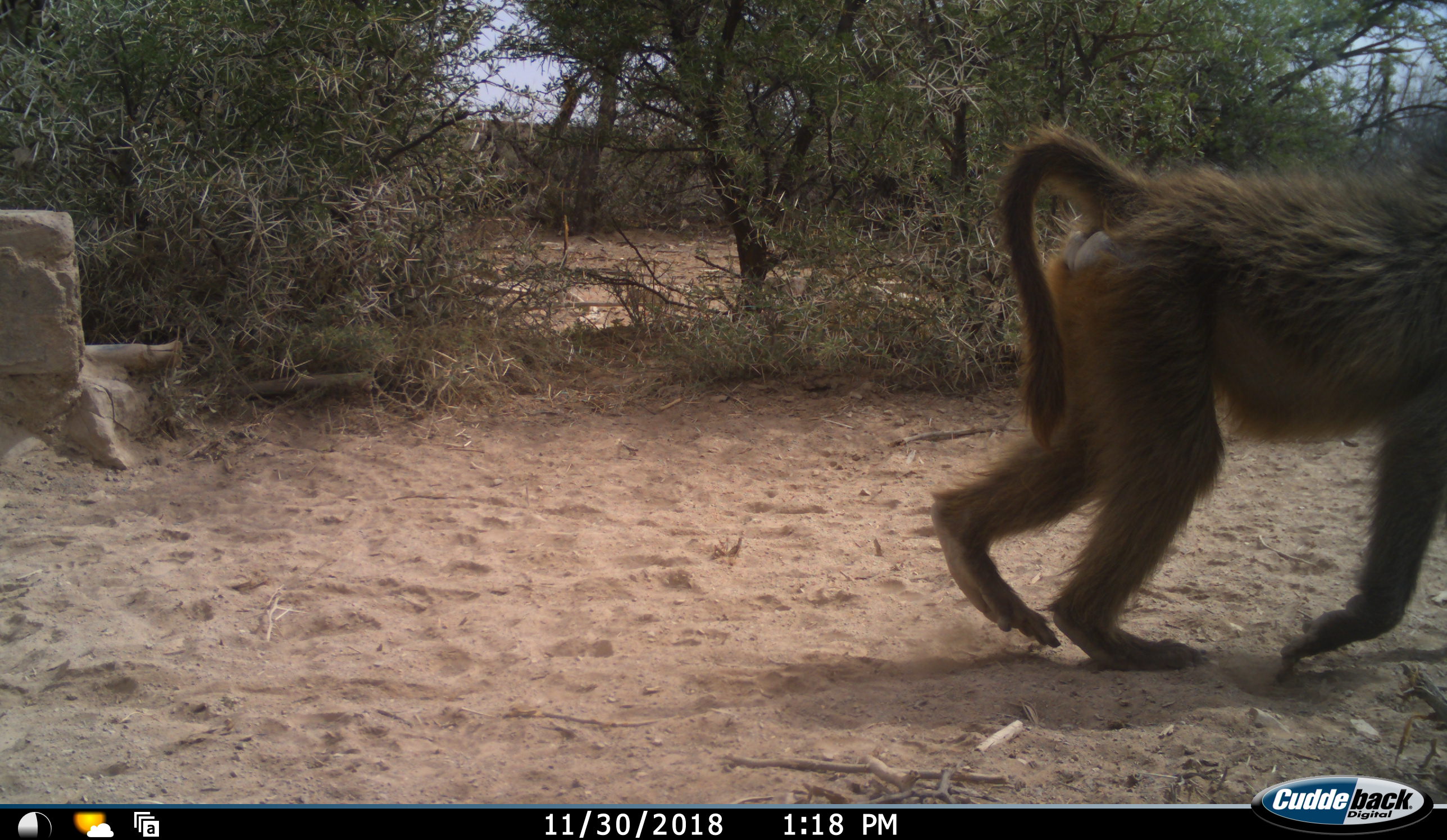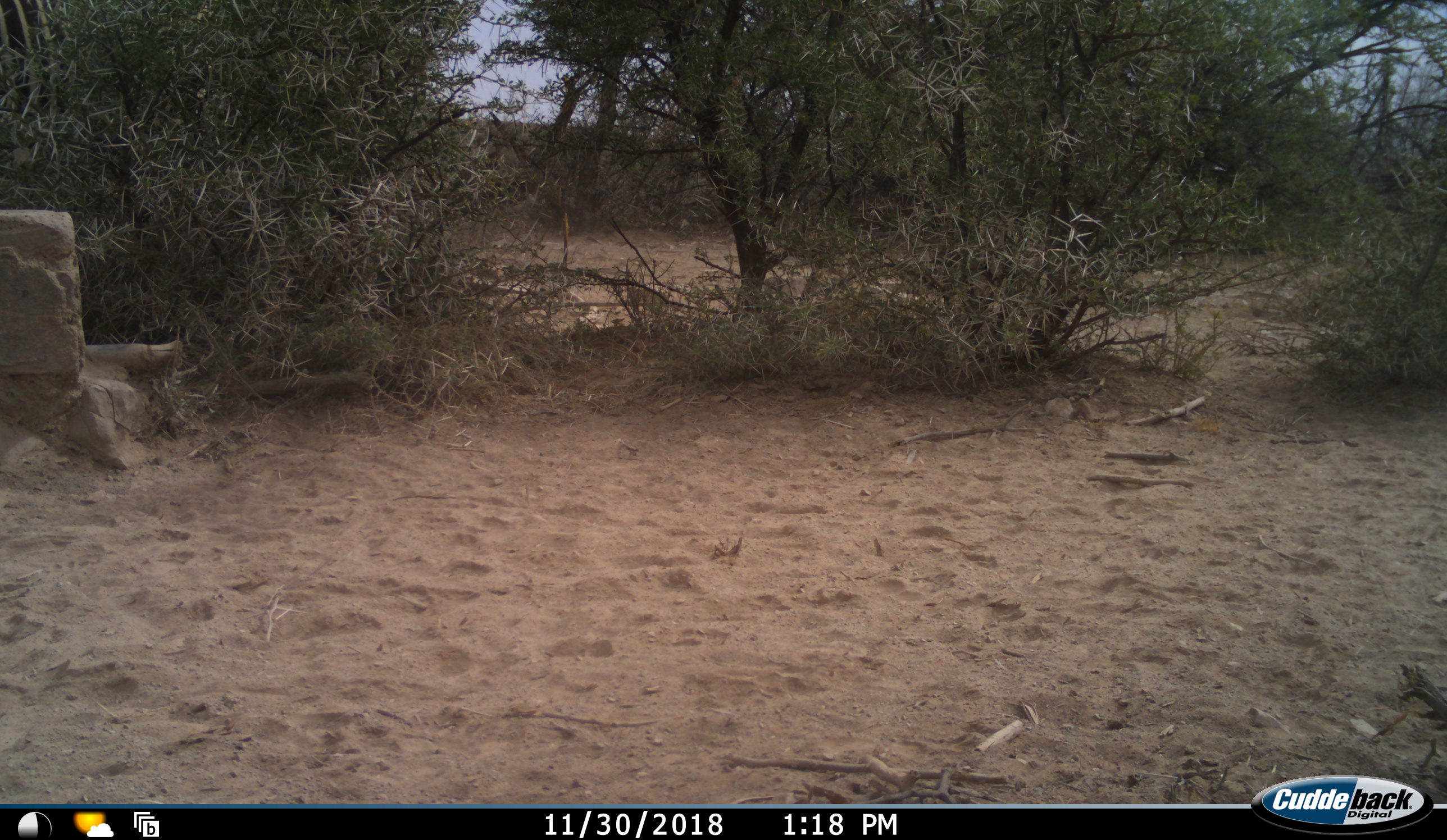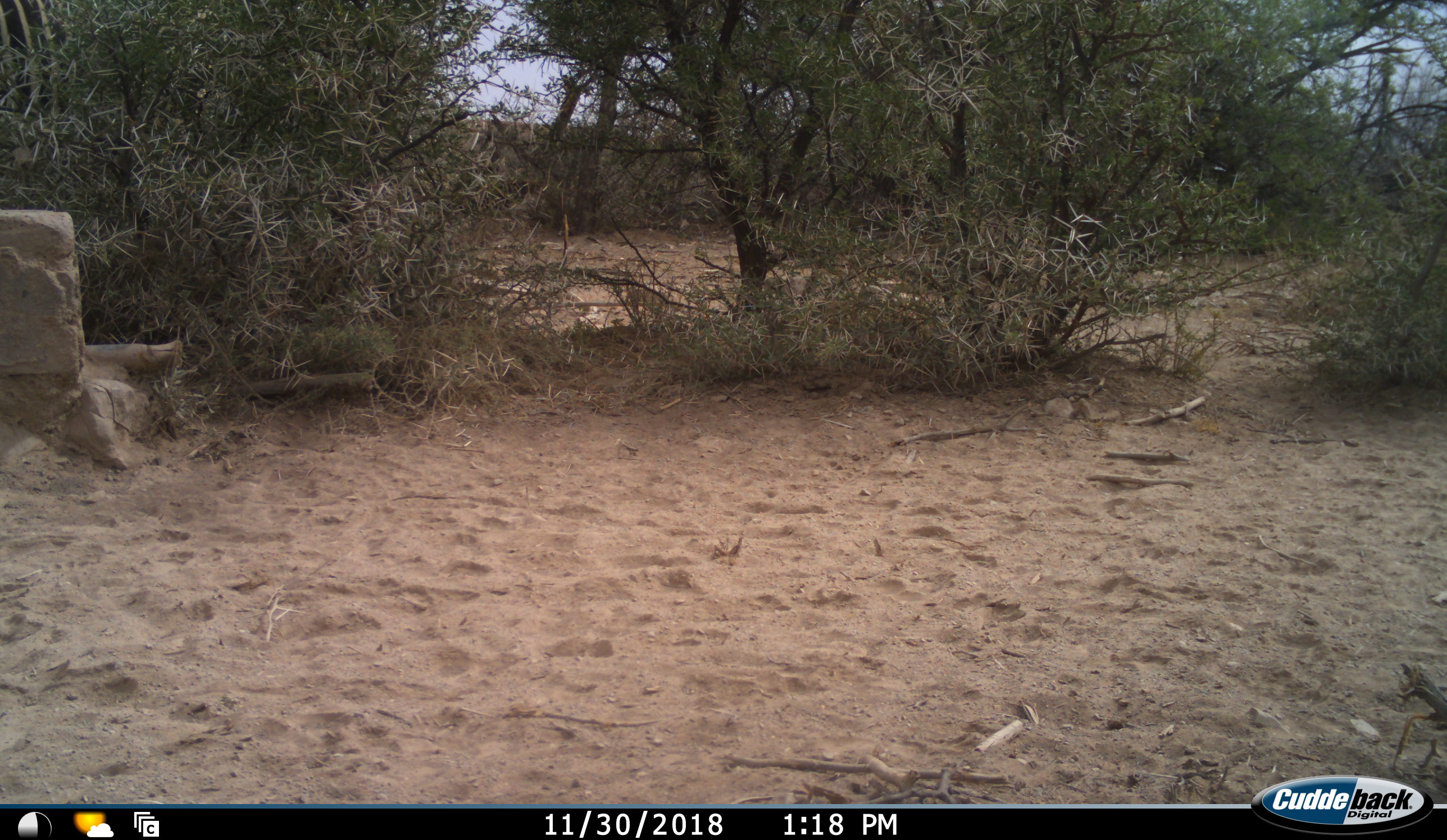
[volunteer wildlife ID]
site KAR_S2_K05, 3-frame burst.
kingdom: Animalia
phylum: Chordata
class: Mammalia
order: Primates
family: Cercopithecidae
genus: Papio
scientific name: Papio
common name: baboon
Baboon (Papio), count 1. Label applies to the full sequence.